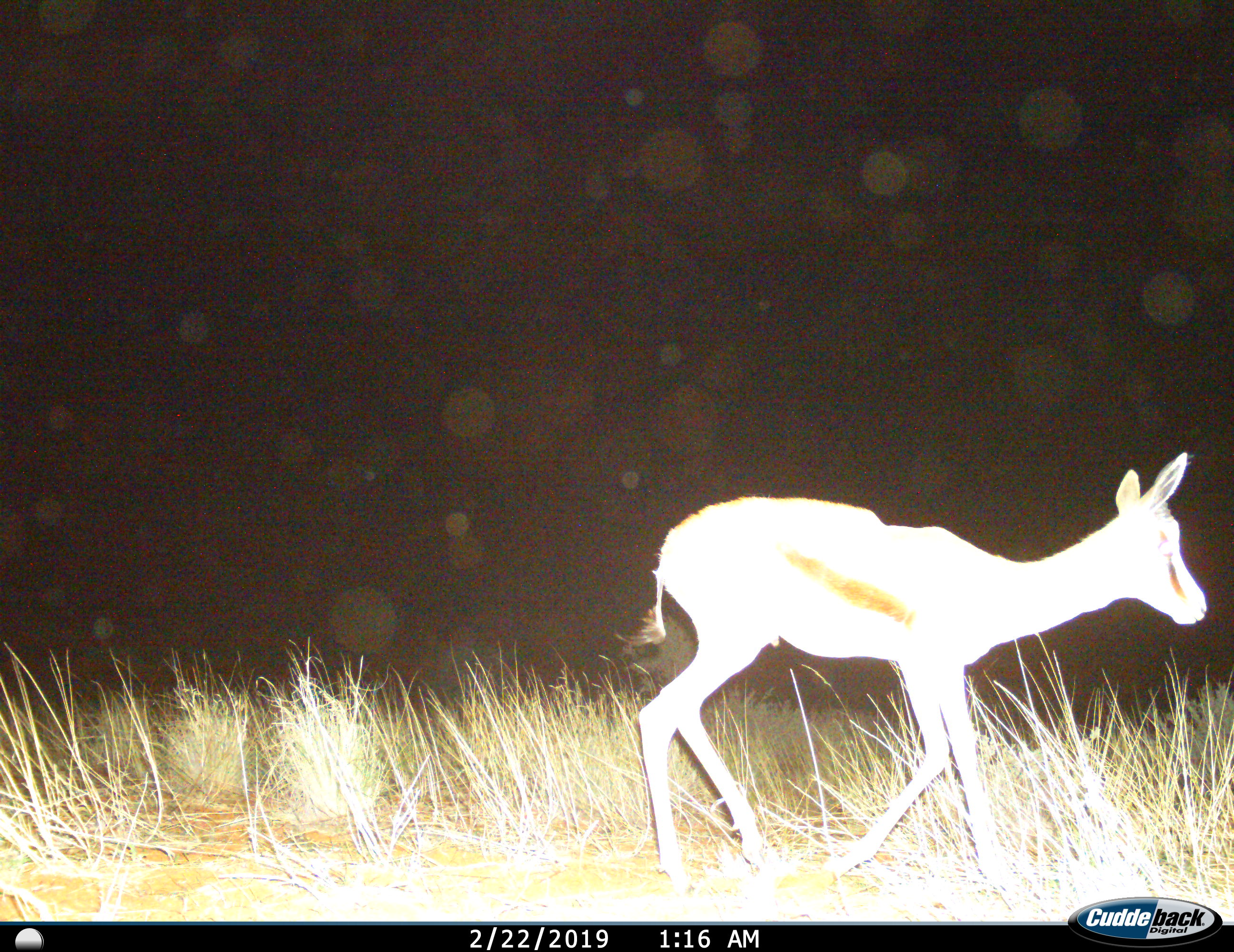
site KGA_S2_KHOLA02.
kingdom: Animalia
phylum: Chordata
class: Mammalia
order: Artiodactyla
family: Bovidae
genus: Antidorcas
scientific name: Antidorcas marsupialis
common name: springbok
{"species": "springbok (Antidorcas marsupialis)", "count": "1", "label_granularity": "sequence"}